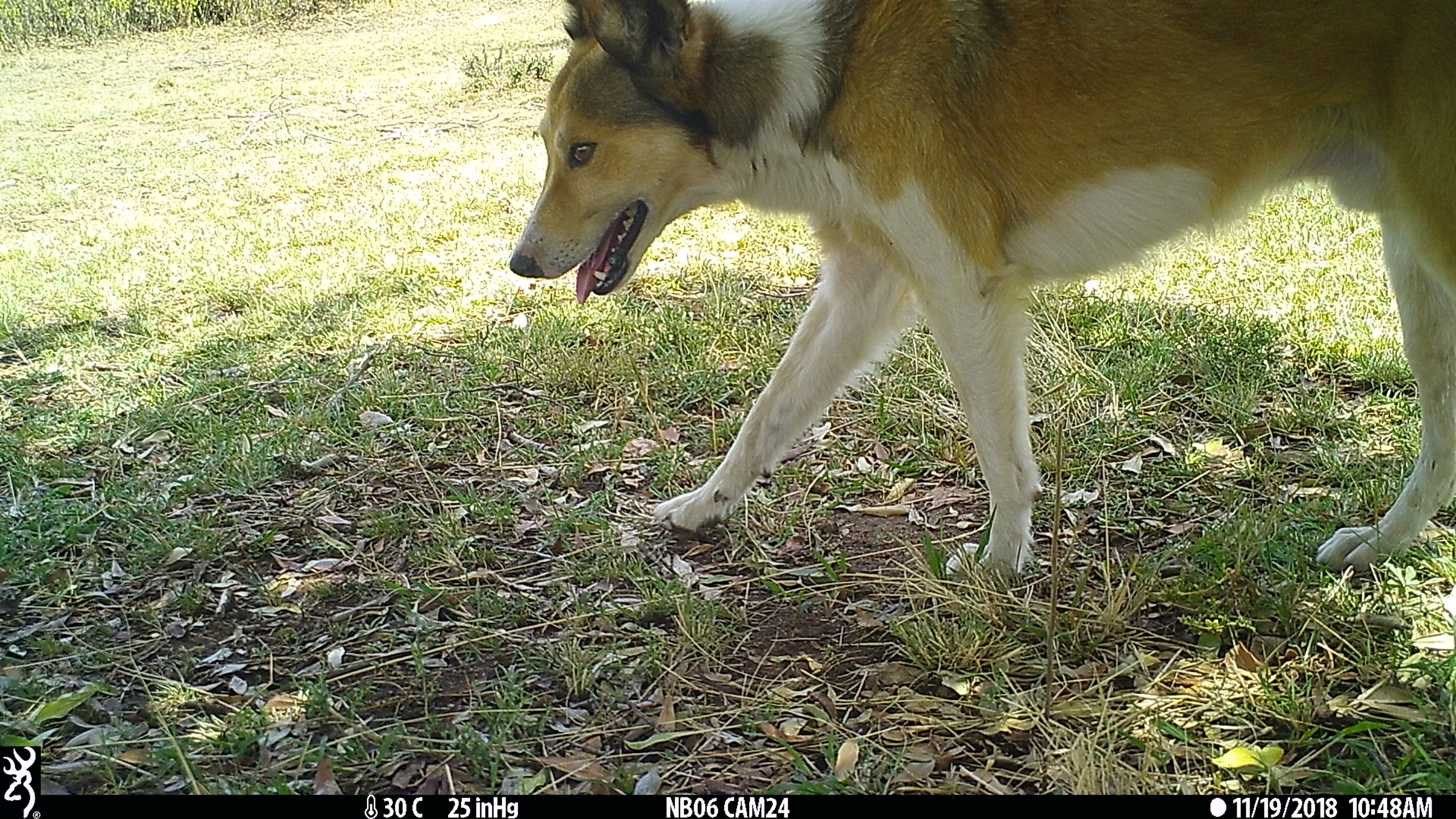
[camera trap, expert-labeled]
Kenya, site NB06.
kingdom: Animalia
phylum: Chordata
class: Mammalia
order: Carnivora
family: Canidae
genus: Canis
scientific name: Canis familiaris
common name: domestic dog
Domestic dog (Canis familiaris).